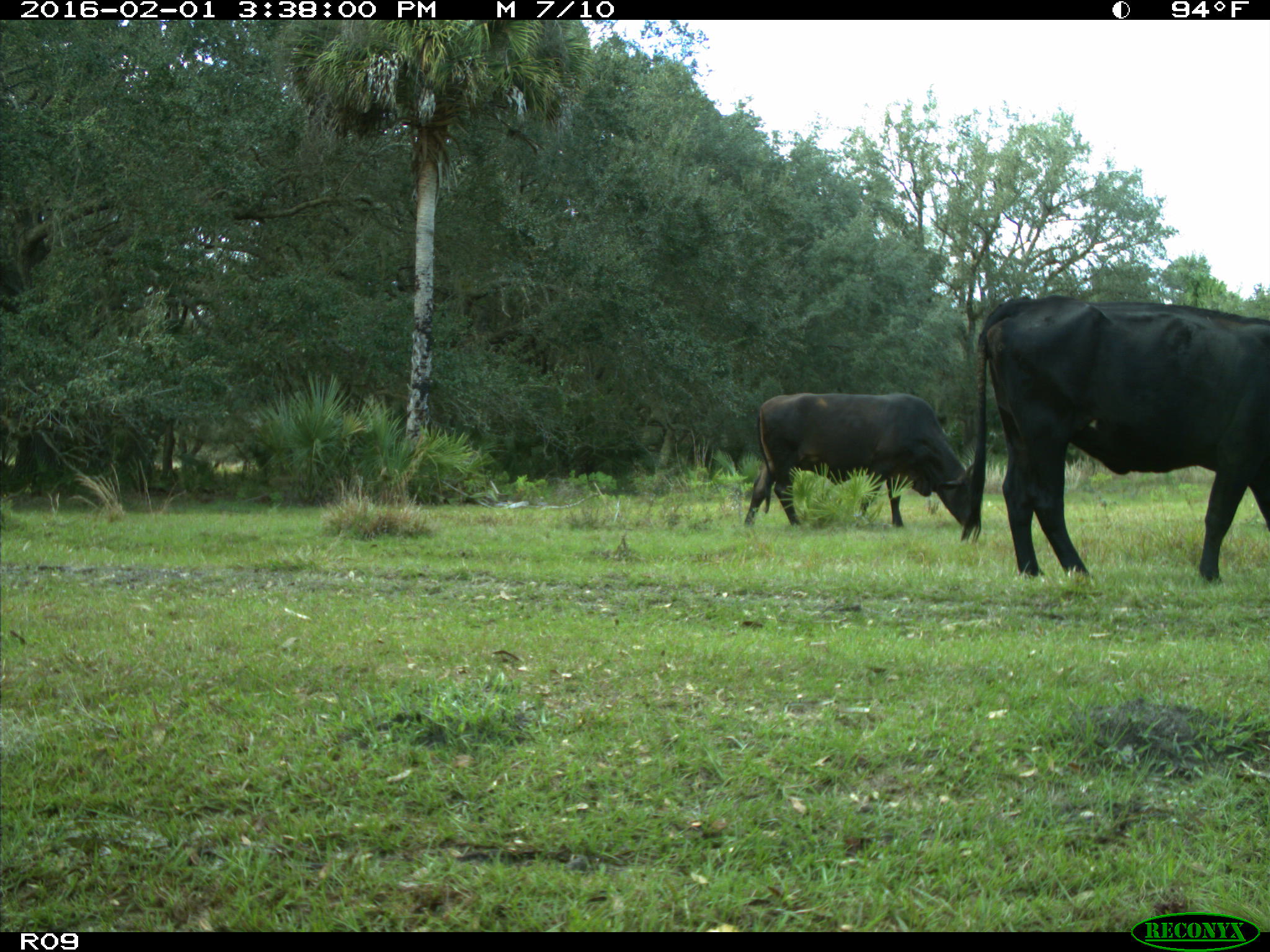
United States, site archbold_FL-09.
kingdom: Animalia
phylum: Chordata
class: Mammalia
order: Artiodactyla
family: Bovidae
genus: Bos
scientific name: Bos taurus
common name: domestic cow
Bos taurus (domestic cow).